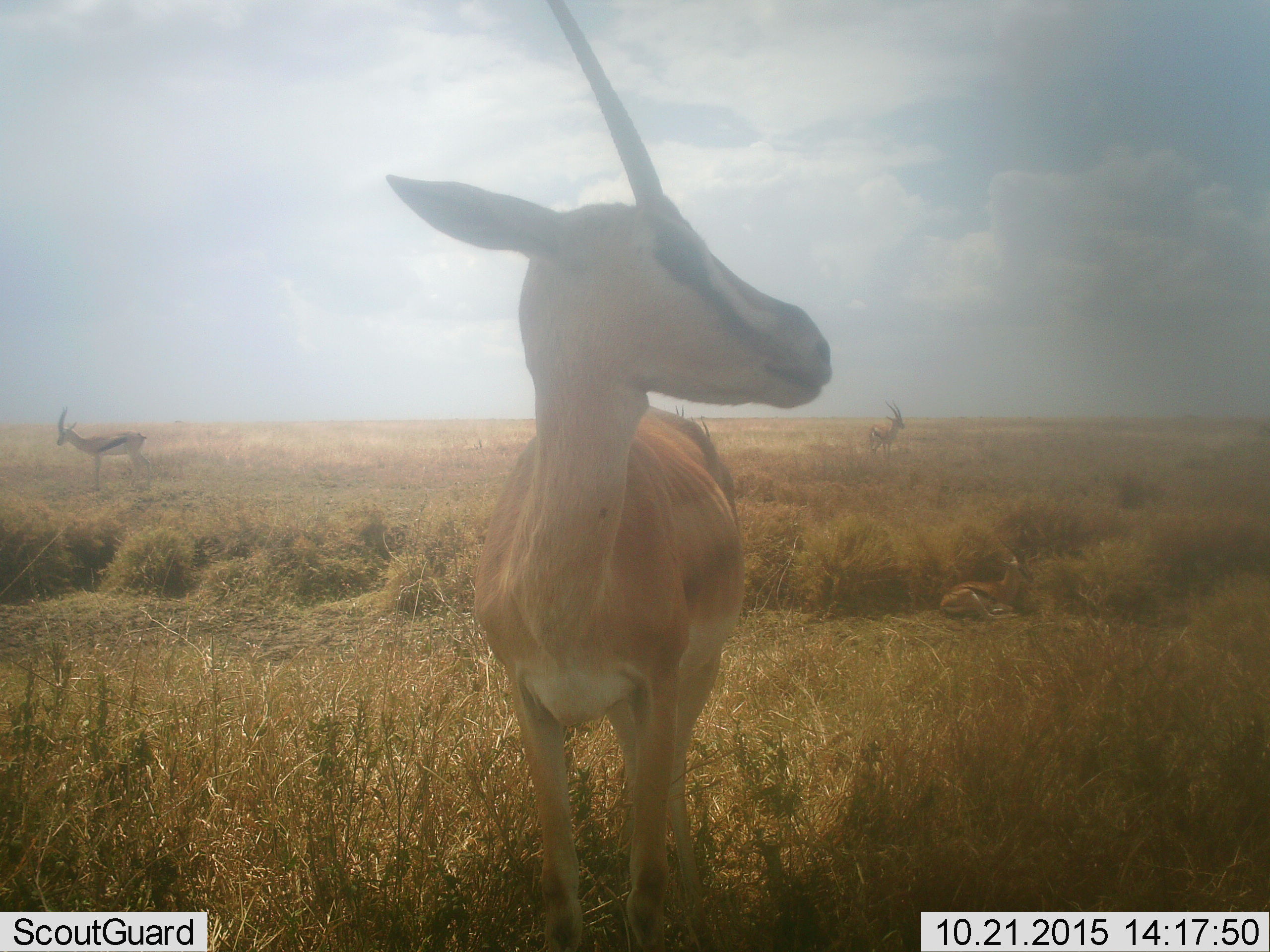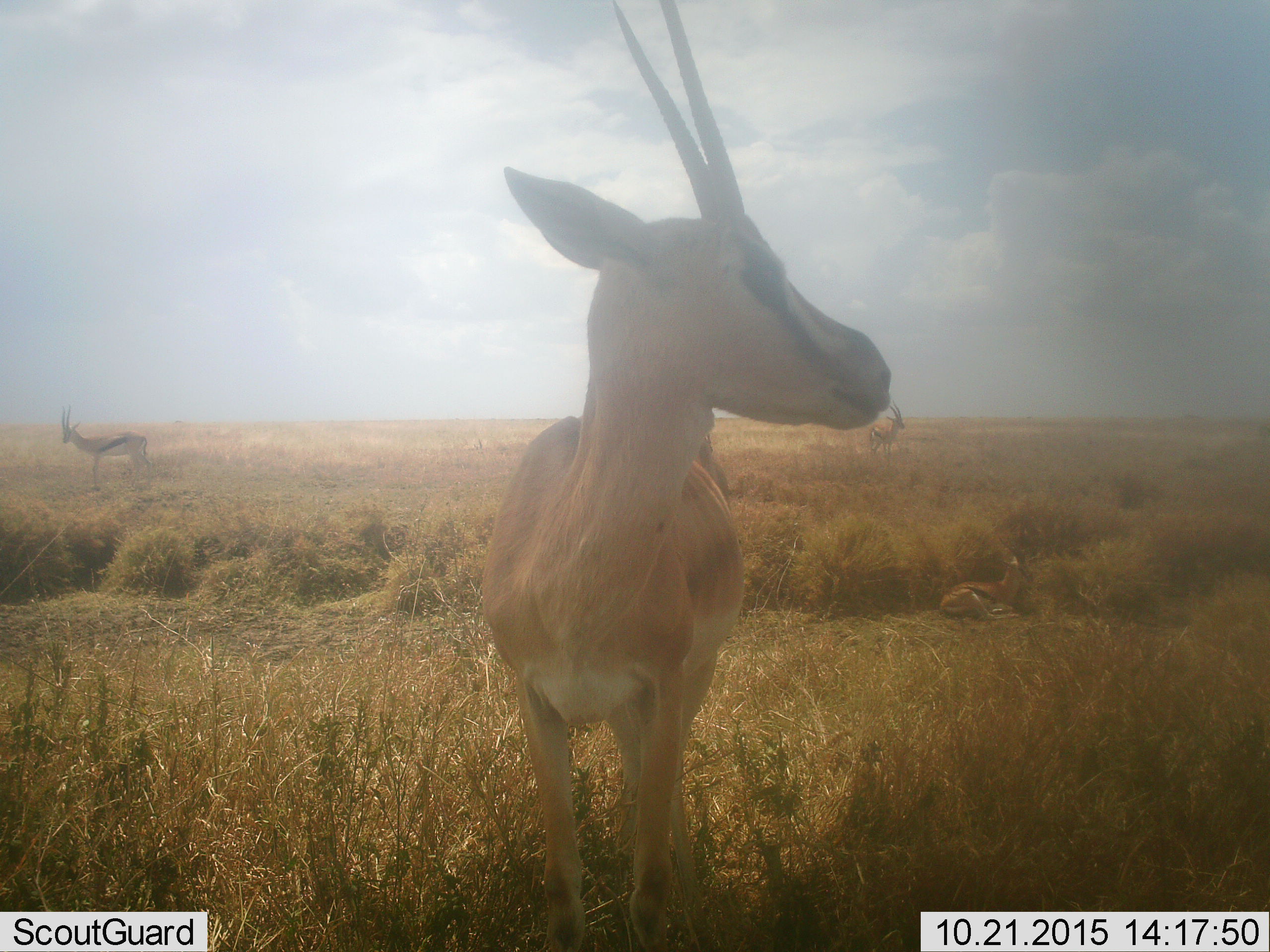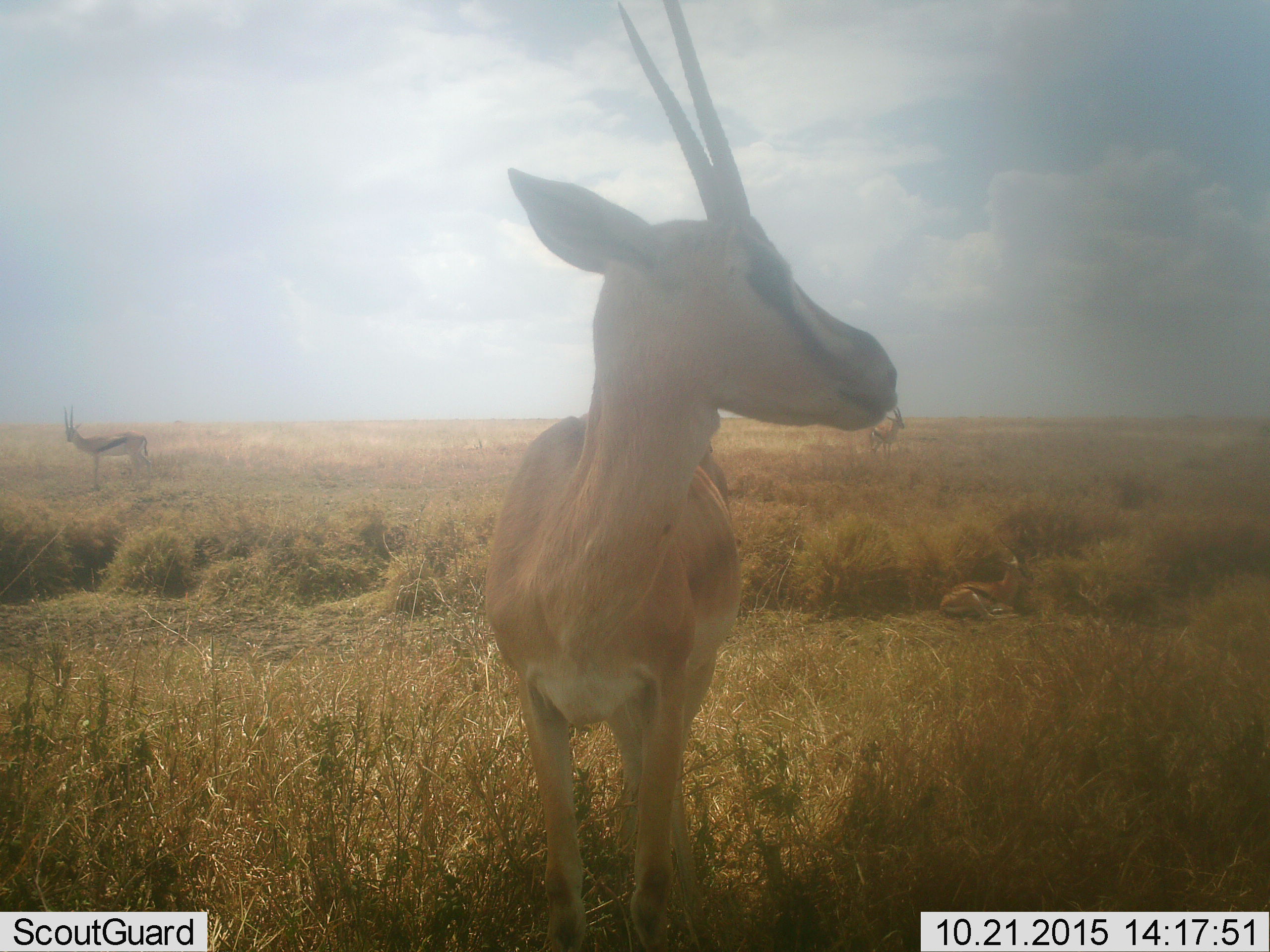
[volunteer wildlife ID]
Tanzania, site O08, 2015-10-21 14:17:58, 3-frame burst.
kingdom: Animalia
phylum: Chordata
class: Mammalia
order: Artiodactyla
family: Bovidae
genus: Eudorcas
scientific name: Eudorcas thomsonii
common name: thomson's gazelle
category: gazellethomsons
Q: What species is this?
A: Gazellethomsons (thomson's gazelle) (Eudorcas thomsonii).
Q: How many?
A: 5.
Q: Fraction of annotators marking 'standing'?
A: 83%.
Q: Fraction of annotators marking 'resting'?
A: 33%.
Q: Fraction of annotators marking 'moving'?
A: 17%.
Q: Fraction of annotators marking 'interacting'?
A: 0%.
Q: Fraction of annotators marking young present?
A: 17%.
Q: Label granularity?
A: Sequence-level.